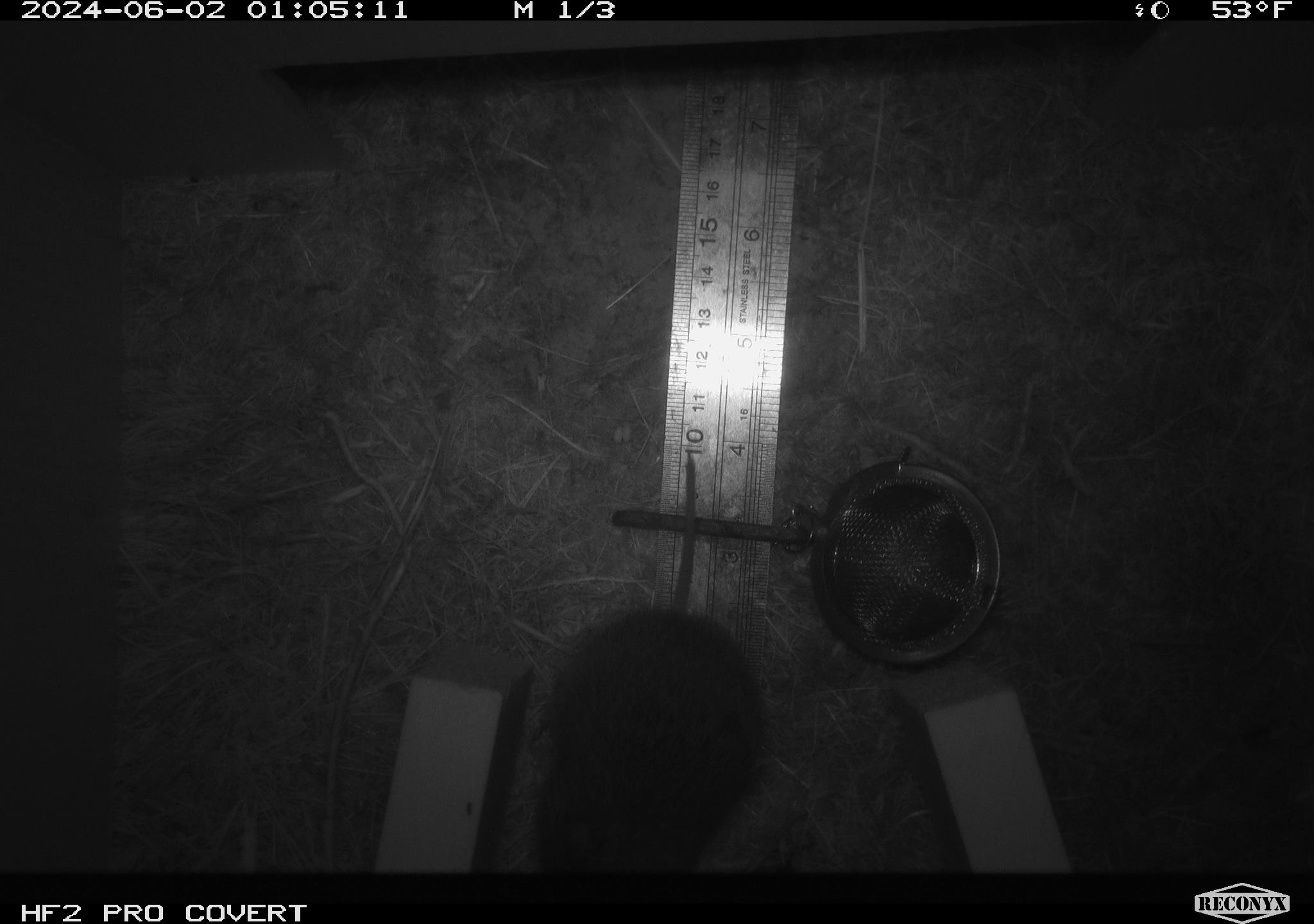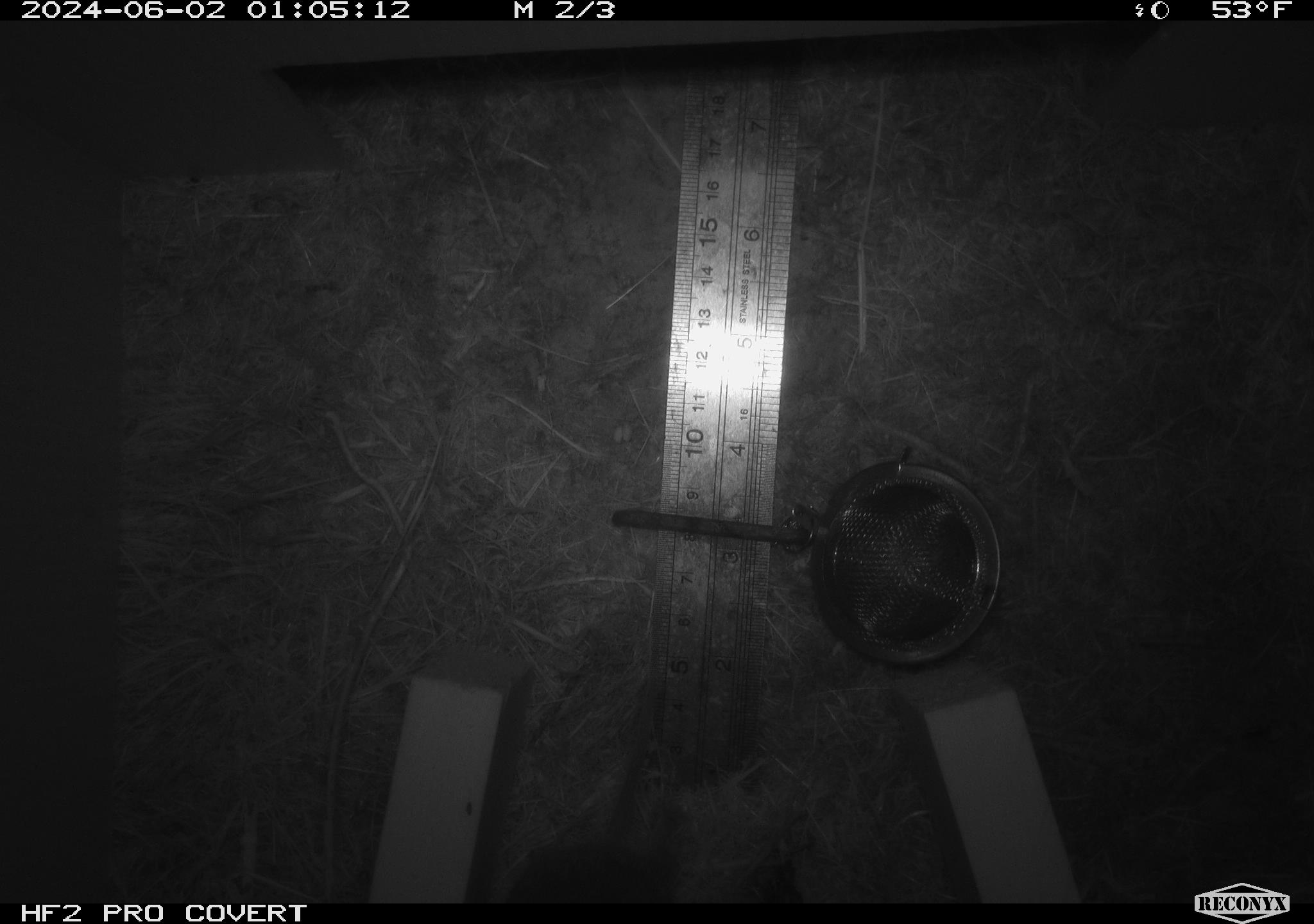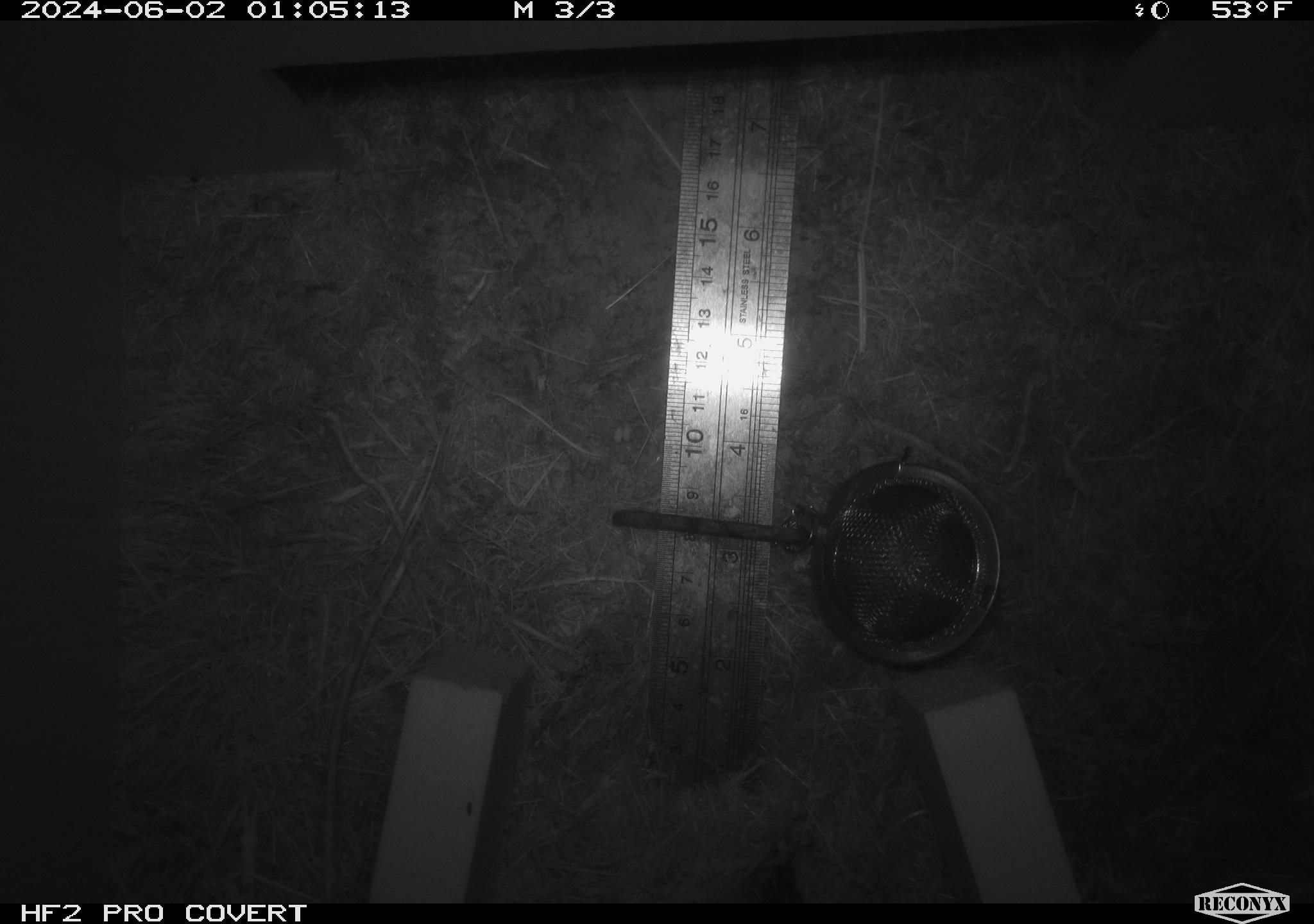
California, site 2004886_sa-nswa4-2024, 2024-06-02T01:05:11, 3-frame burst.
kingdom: Animalia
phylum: Chordata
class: Mammalia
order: Rodentia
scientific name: Rodentia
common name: rodent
Rodent (Rodentia).